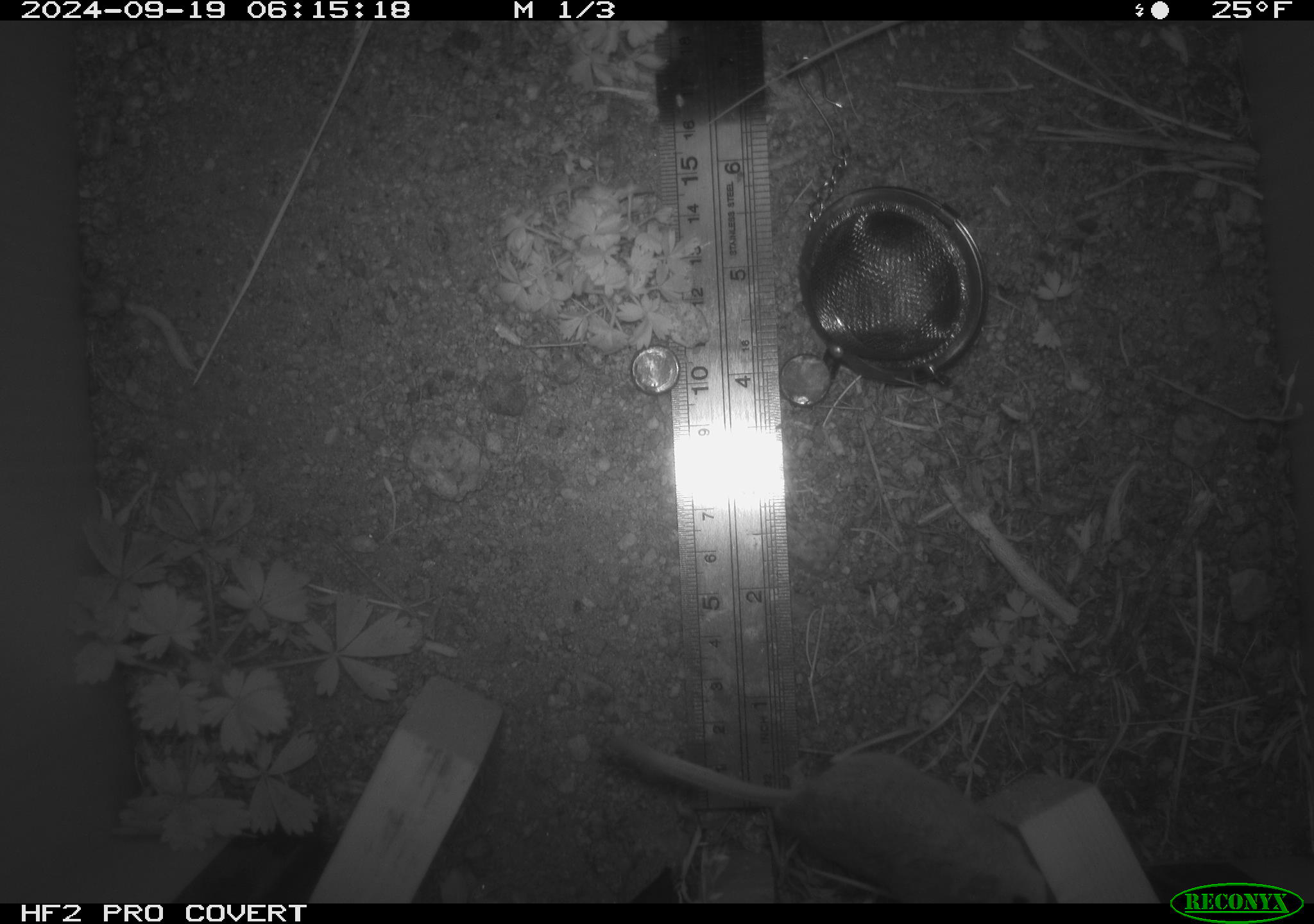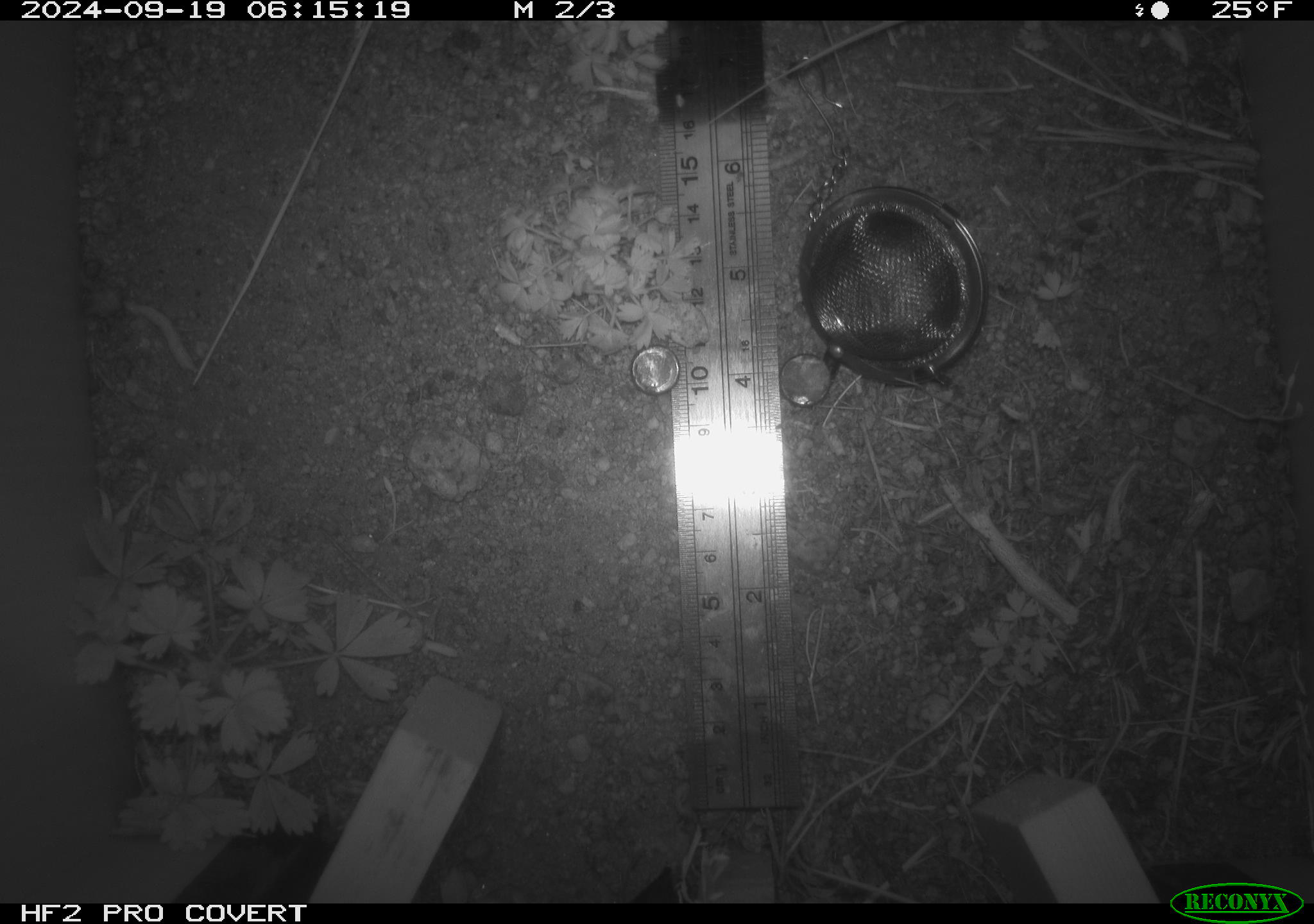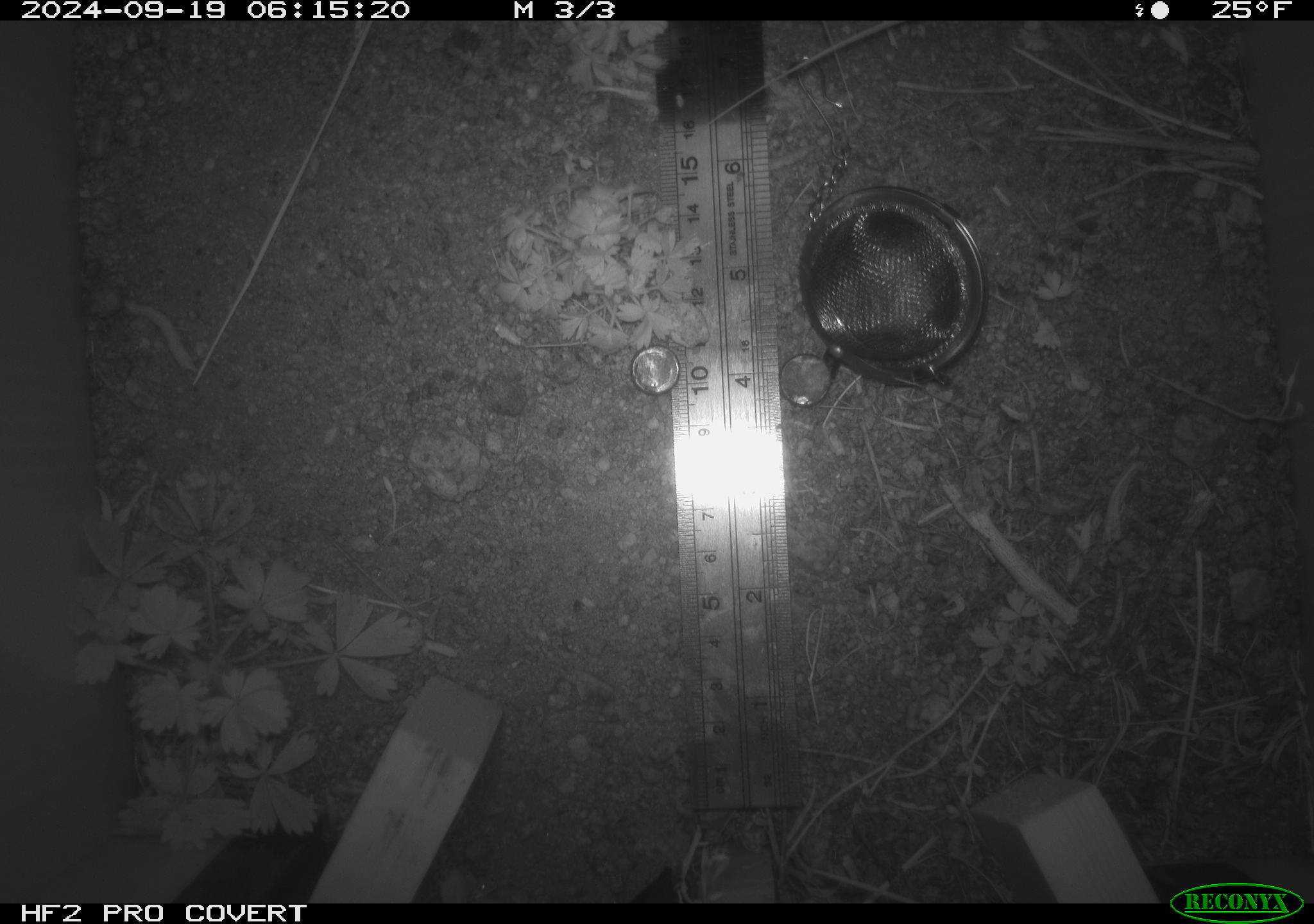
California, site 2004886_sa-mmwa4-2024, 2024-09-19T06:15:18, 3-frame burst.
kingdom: Animalia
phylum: Chordata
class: Mammalia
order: Rodentia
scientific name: Rodentia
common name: mouse species